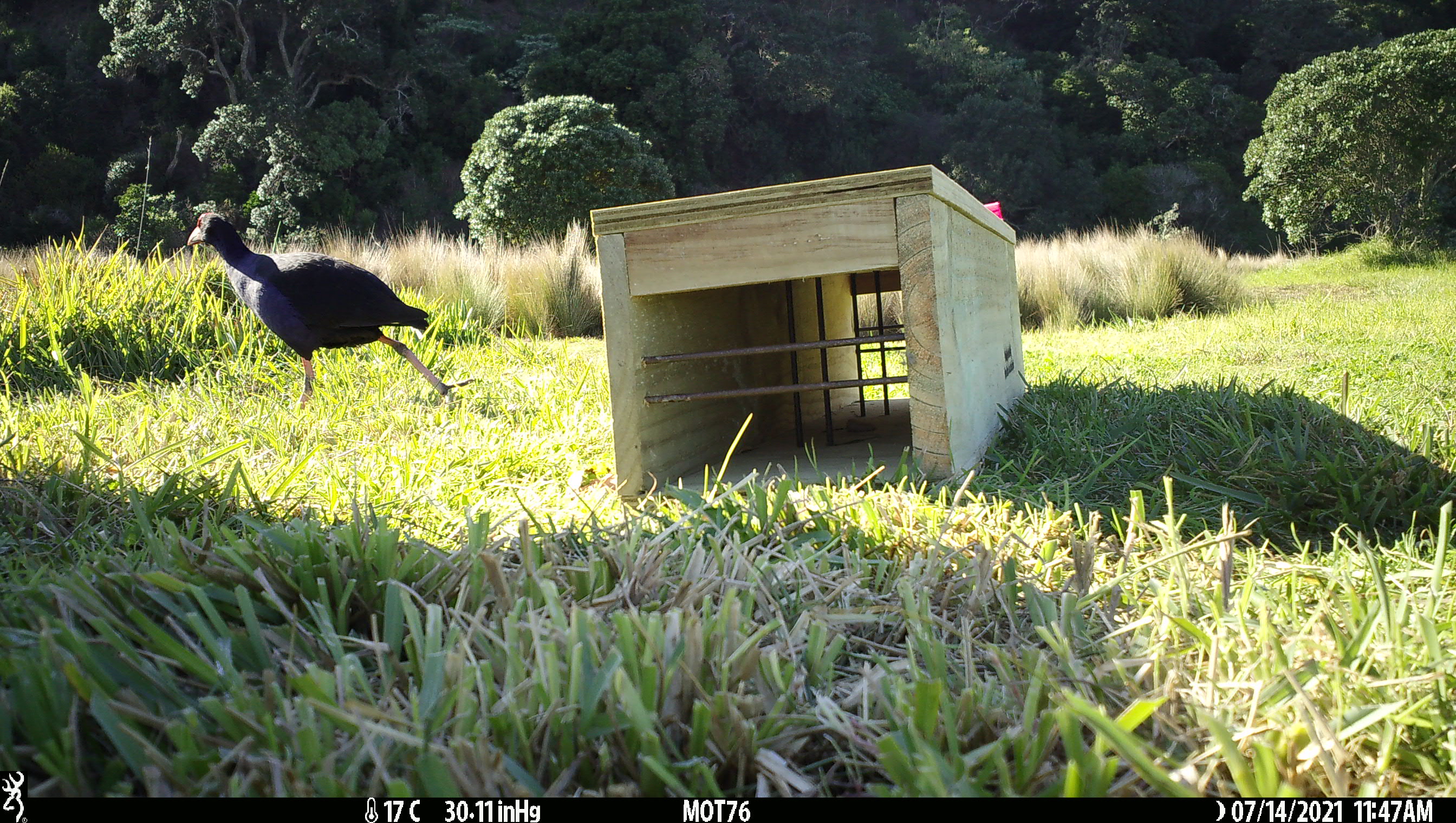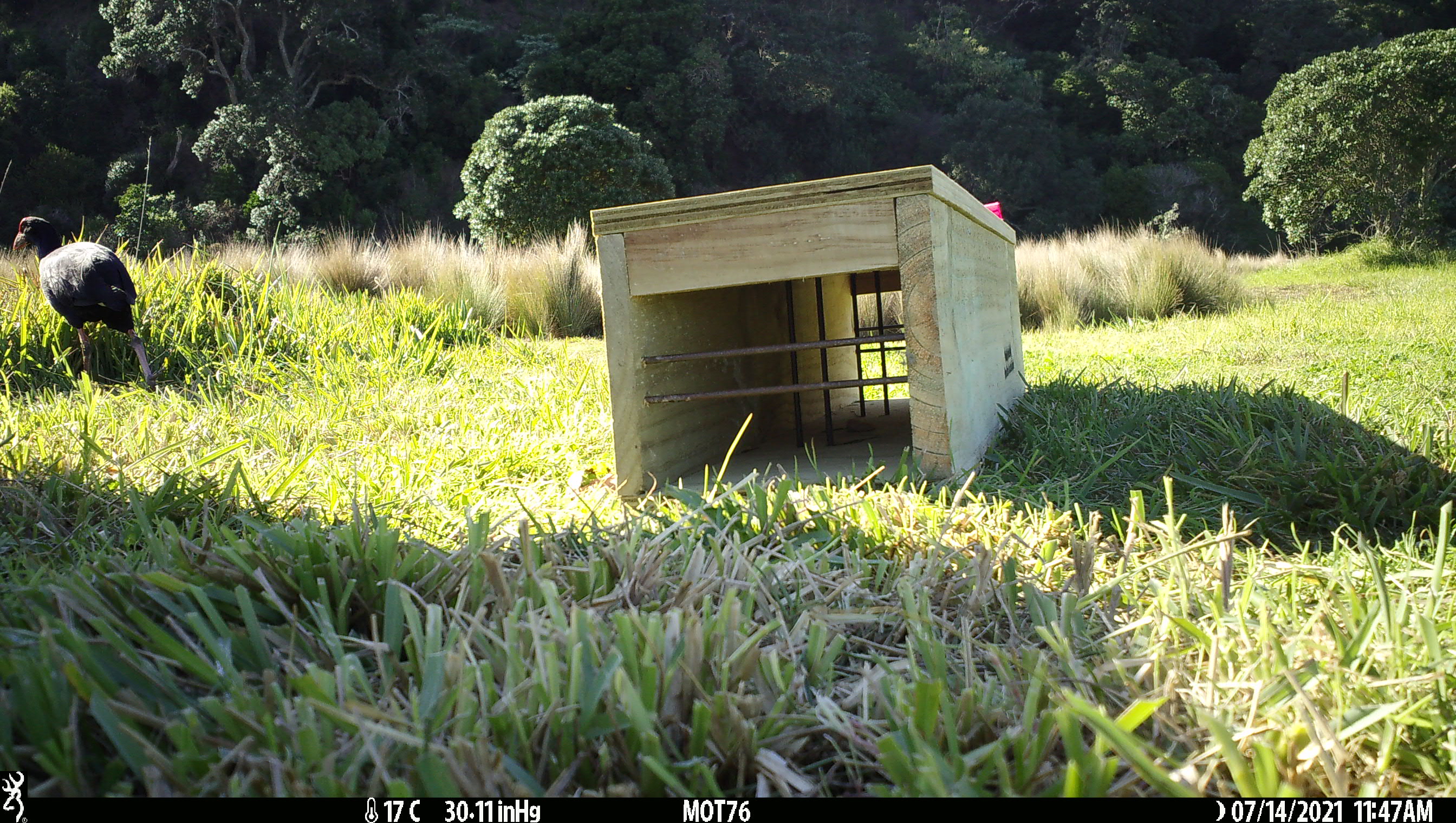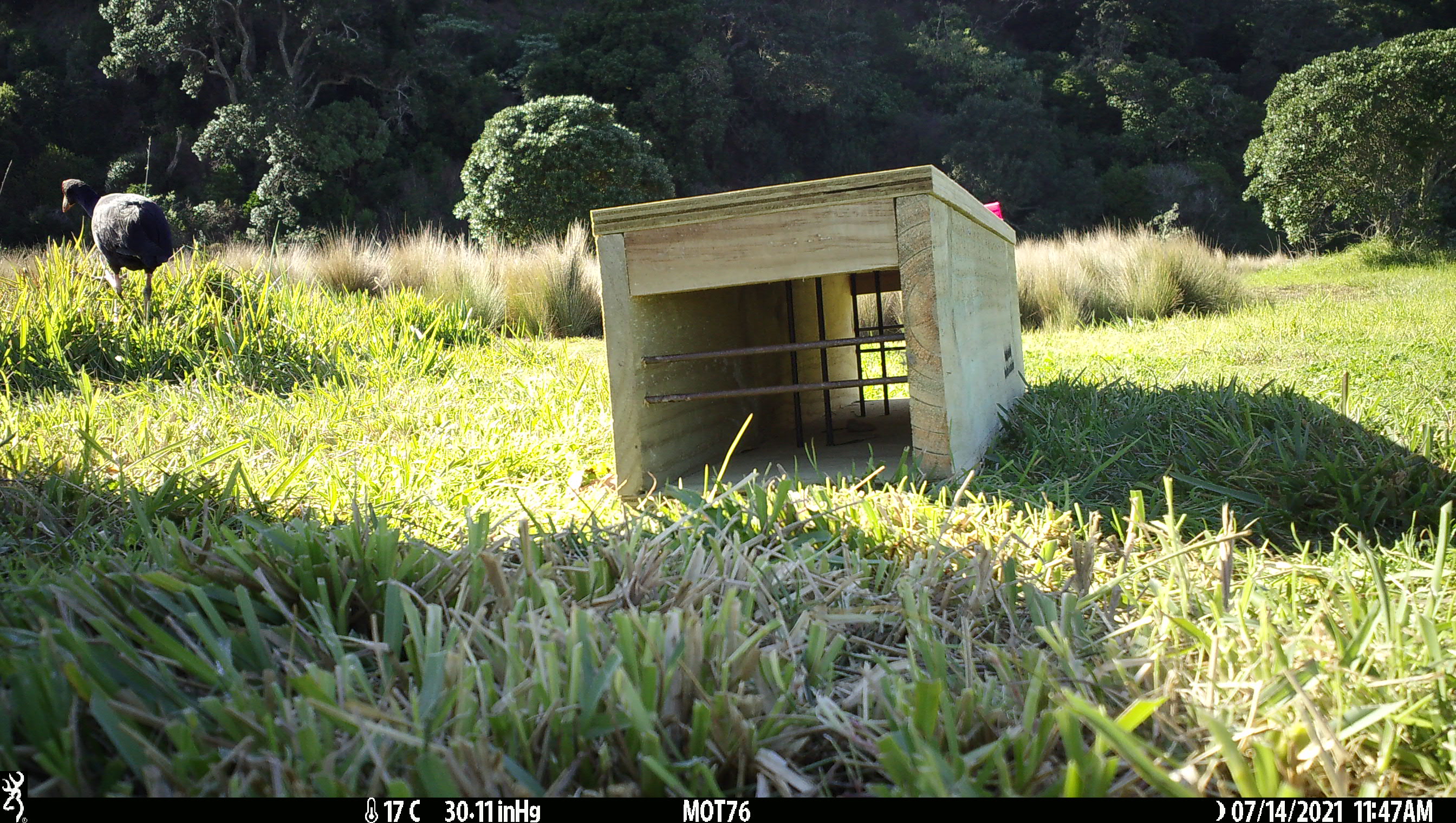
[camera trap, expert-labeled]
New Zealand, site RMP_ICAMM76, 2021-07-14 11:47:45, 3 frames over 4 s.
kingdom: Animalia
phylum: Chordata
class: Aves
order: Gruiformes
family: Rallidae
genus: Porphyrio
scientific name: Porphyrio melanotus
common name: australasian swamphen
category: pukeko